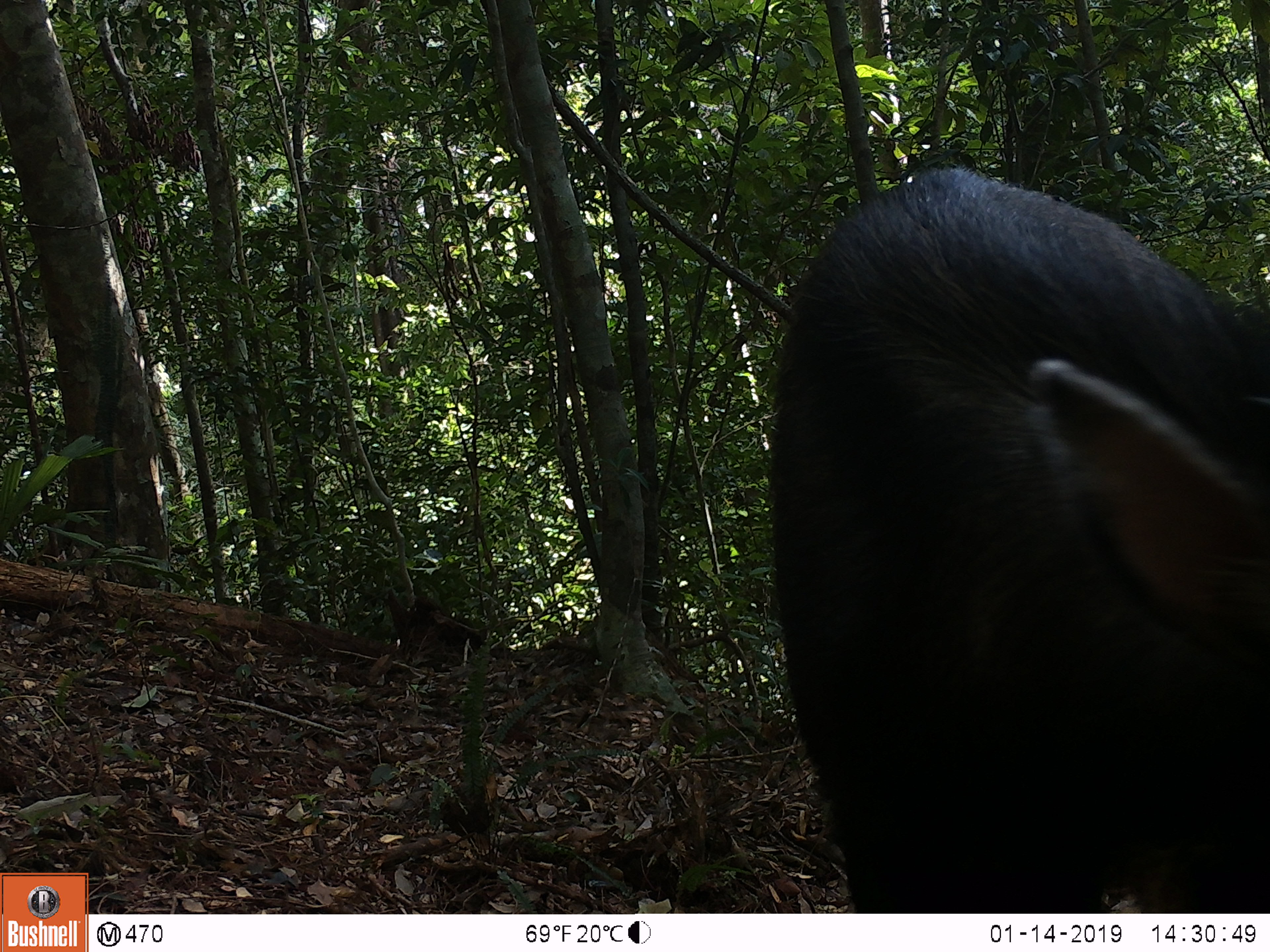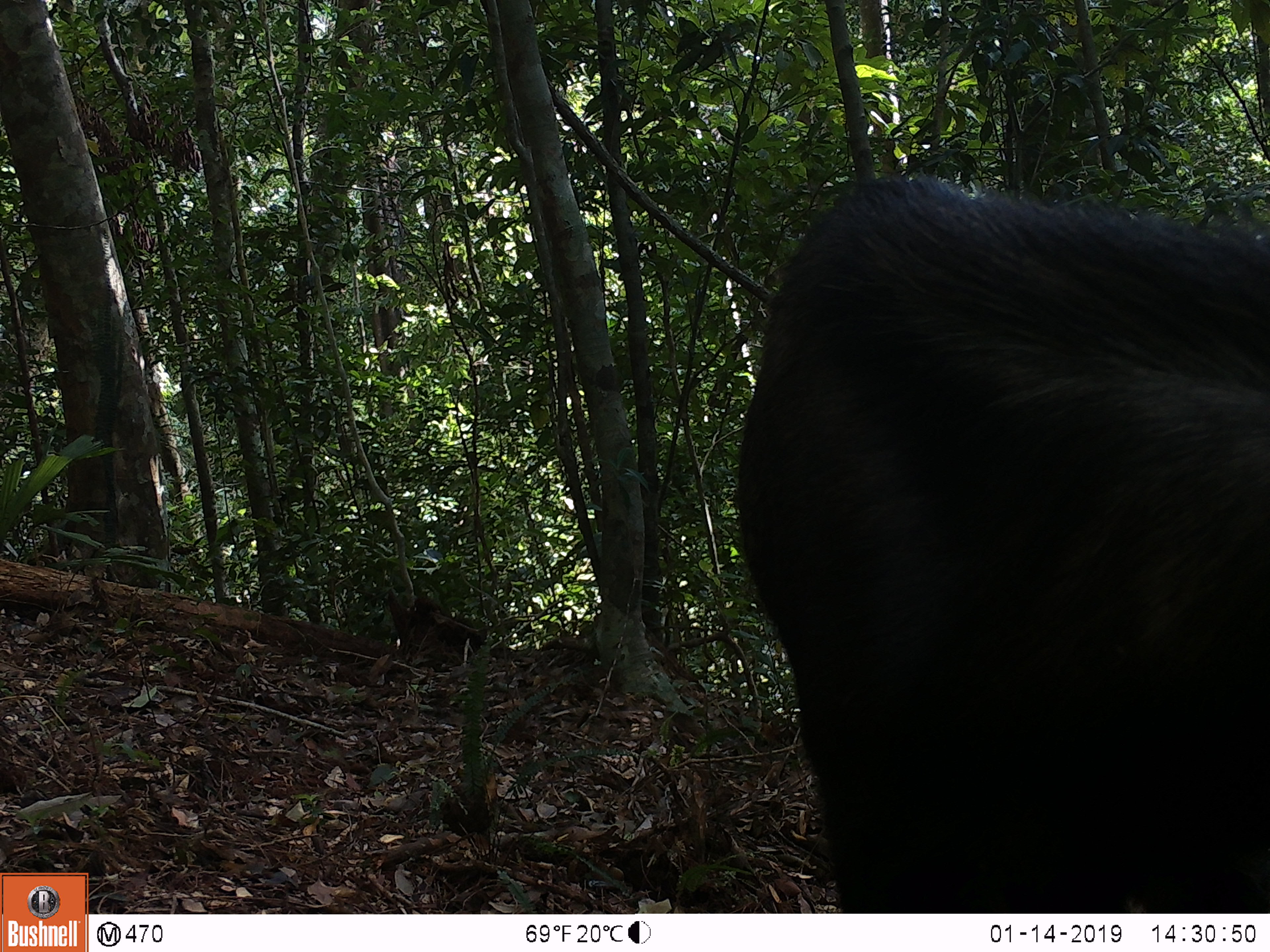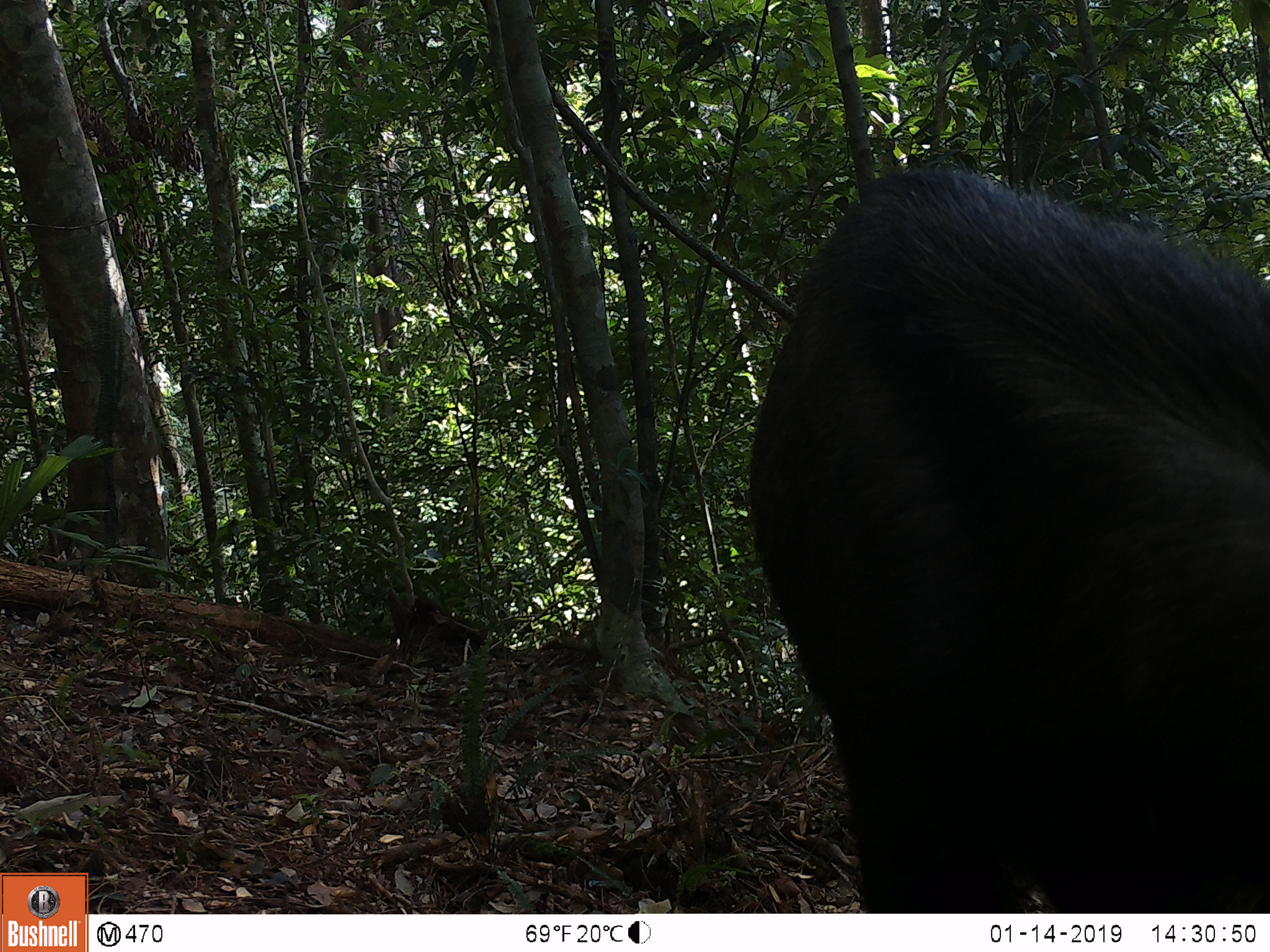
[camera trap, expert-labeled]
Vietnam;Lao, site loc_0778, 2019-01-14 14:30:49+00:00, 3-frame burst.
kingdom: Animalia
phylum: Chordata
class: Mammalia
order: Artiodactyla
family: Bovidae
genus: Capricornis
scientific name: Capricornis sumatraensis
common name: chinese serow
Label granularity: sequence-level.